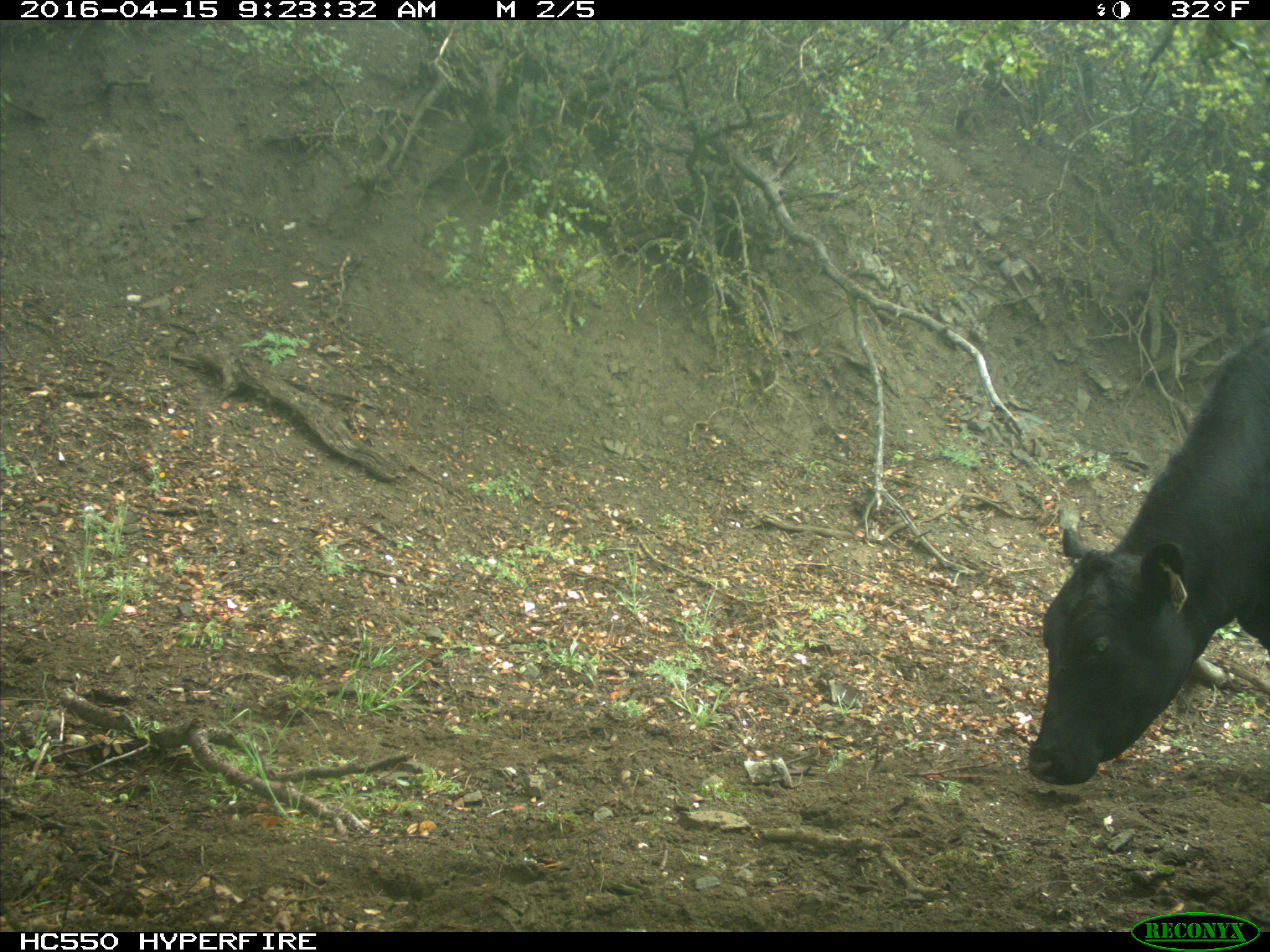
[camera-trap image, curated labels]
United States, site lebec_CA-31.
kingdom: Animalia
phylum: Chordata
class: Mammalia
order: Artiodactyla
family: Bovidae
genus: Bos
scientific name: Bos taurus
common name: domestic cow